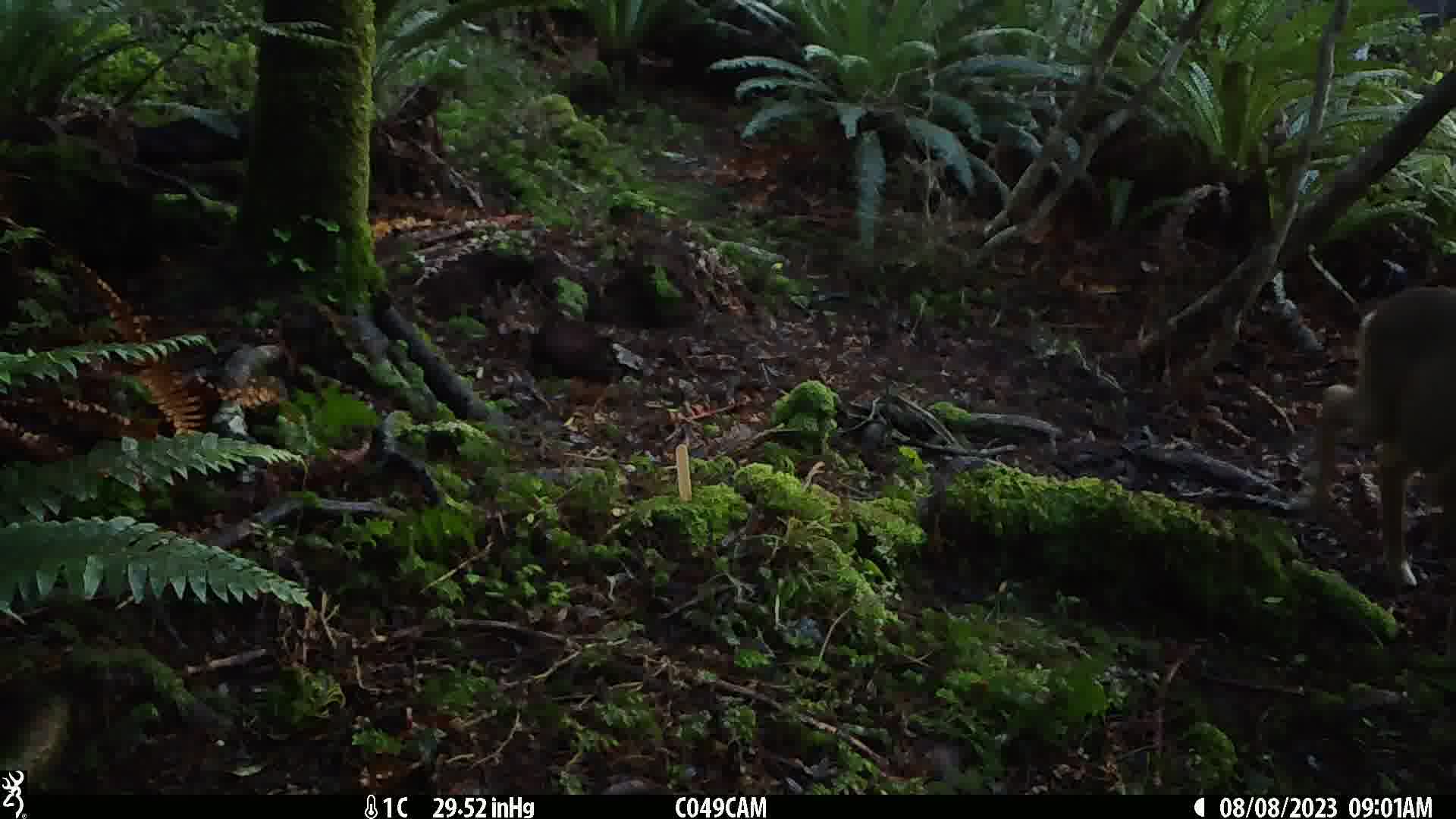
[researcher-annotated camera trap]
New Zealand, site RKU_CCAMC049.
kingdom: Animalia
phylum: Chordata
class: Mammalia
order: Artiodactyla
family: Cervidae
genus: Odocoileus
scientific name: Odocoileus virginianus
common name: white-tailed deer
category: white tailed deer